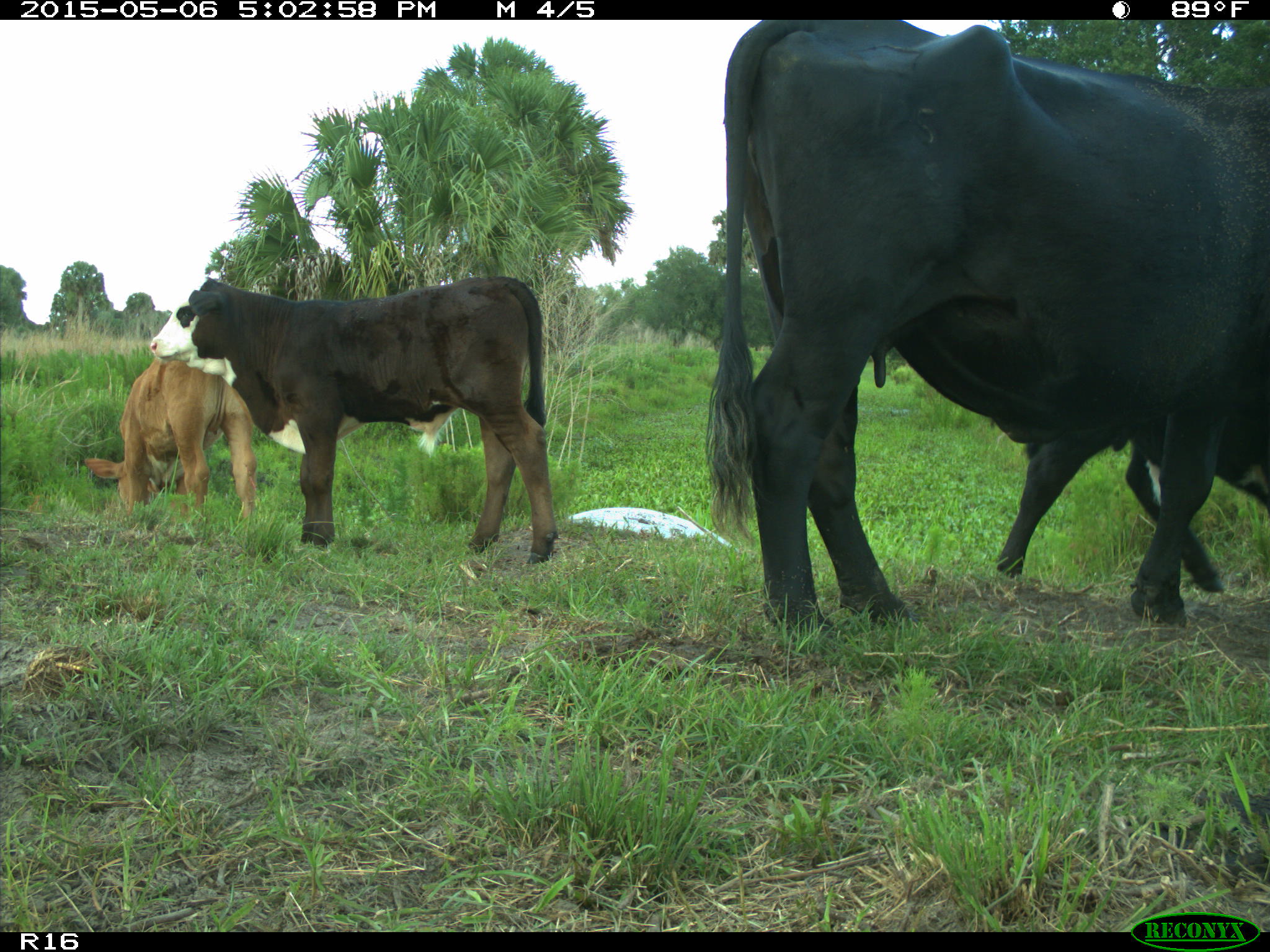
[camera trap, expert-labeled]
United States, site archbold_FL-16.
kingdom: Animalia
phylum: Chordata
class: Mammalia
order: Artiodactyla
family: Bovidae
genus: Bos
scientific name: Bos taurus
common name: domestic cow